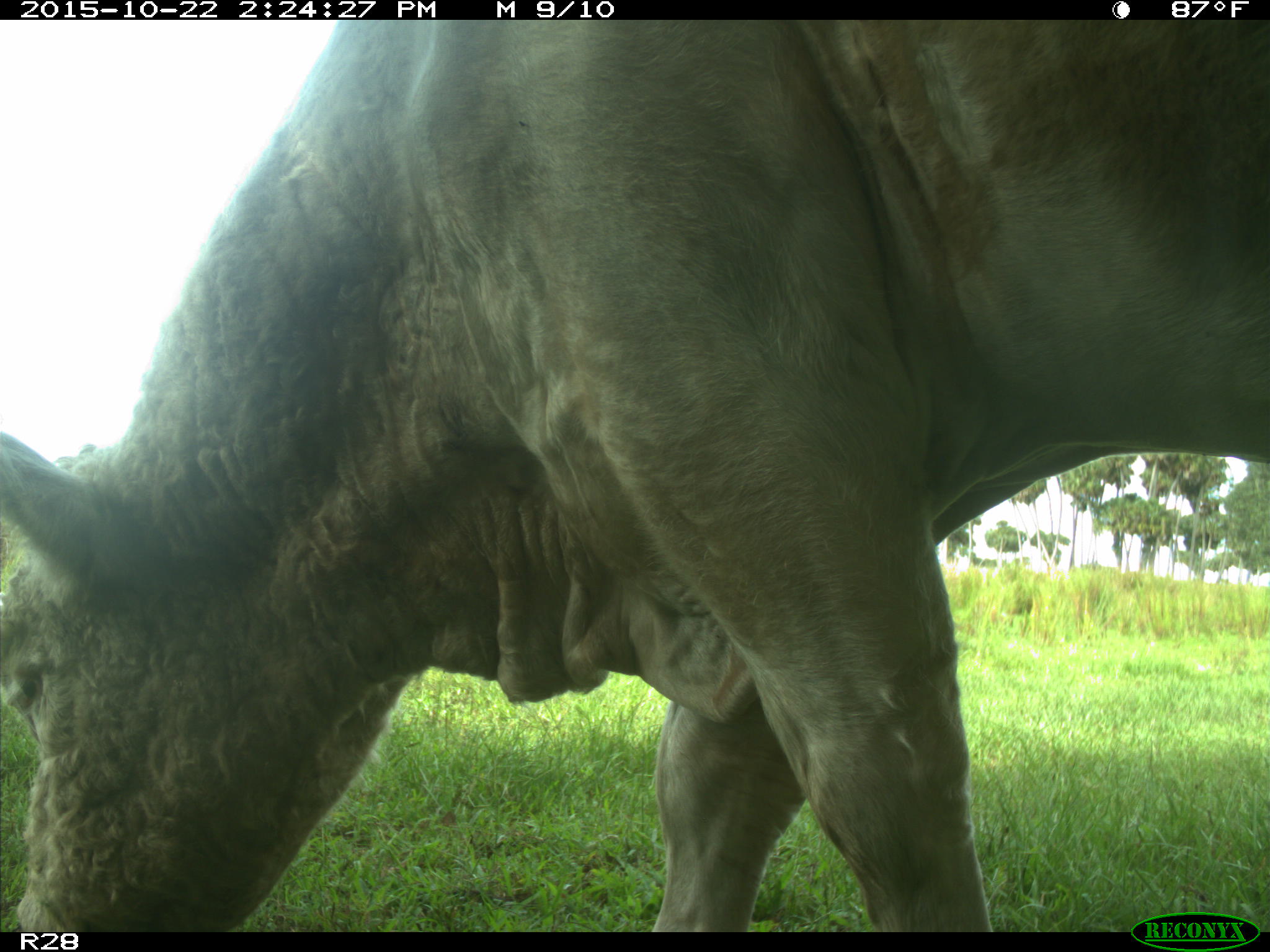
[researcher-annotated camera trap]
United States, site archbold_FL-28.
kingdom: Animalia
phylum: Chordata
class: Mammalia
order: Artiodactyla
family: Bovidae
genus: Bos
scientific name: Bos taurus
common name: domestic cow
Bos taurus (domestic cow).